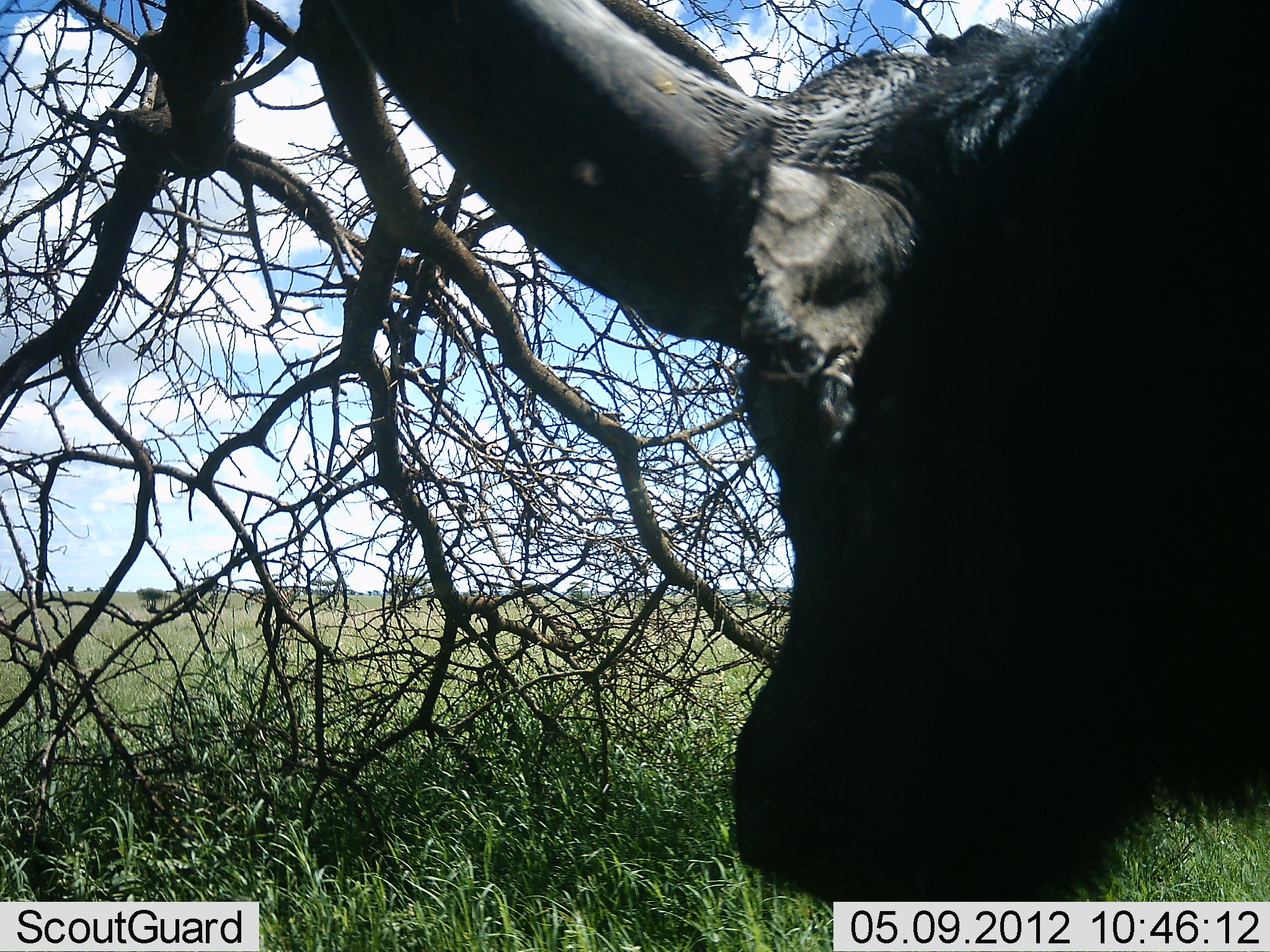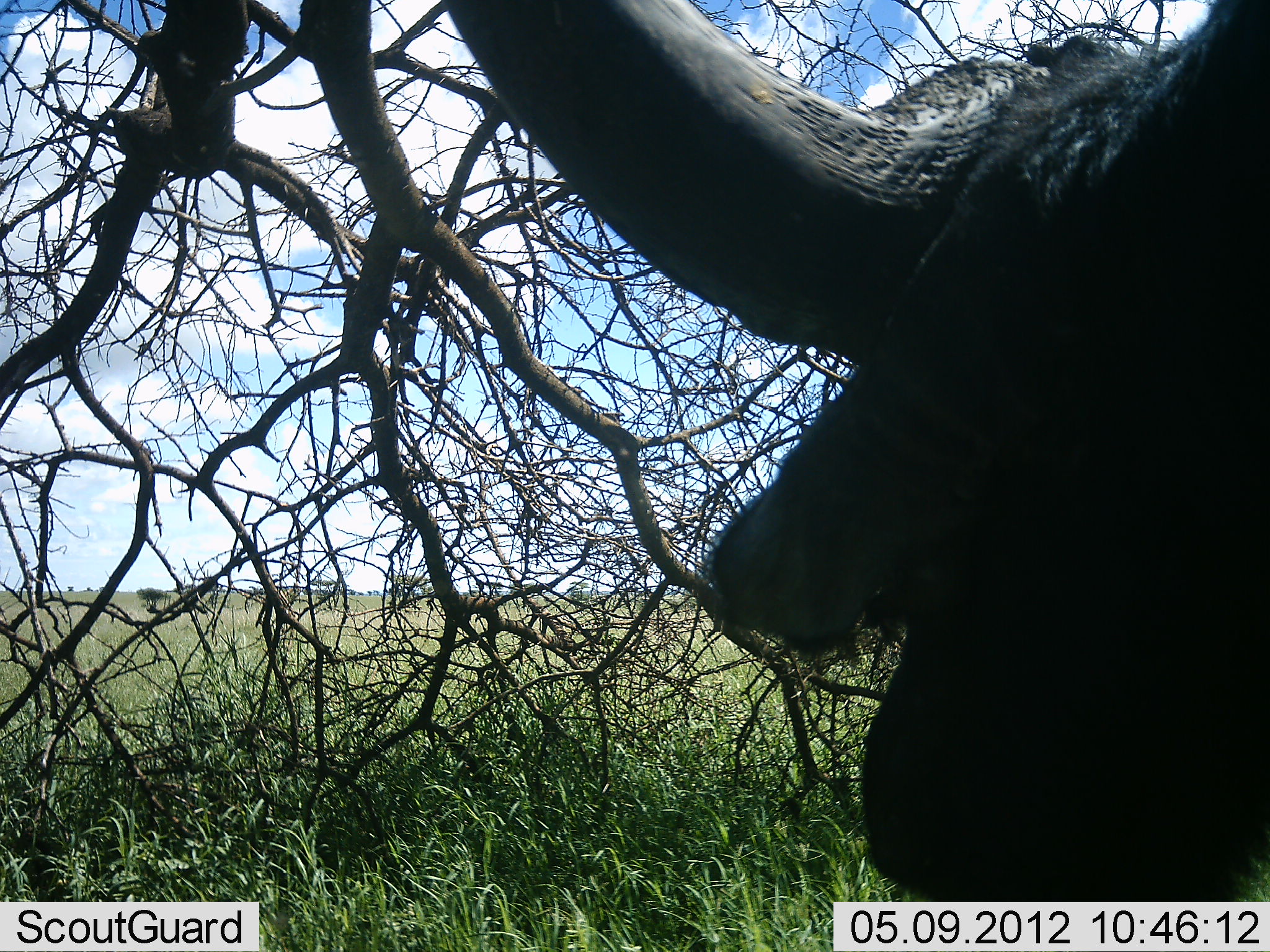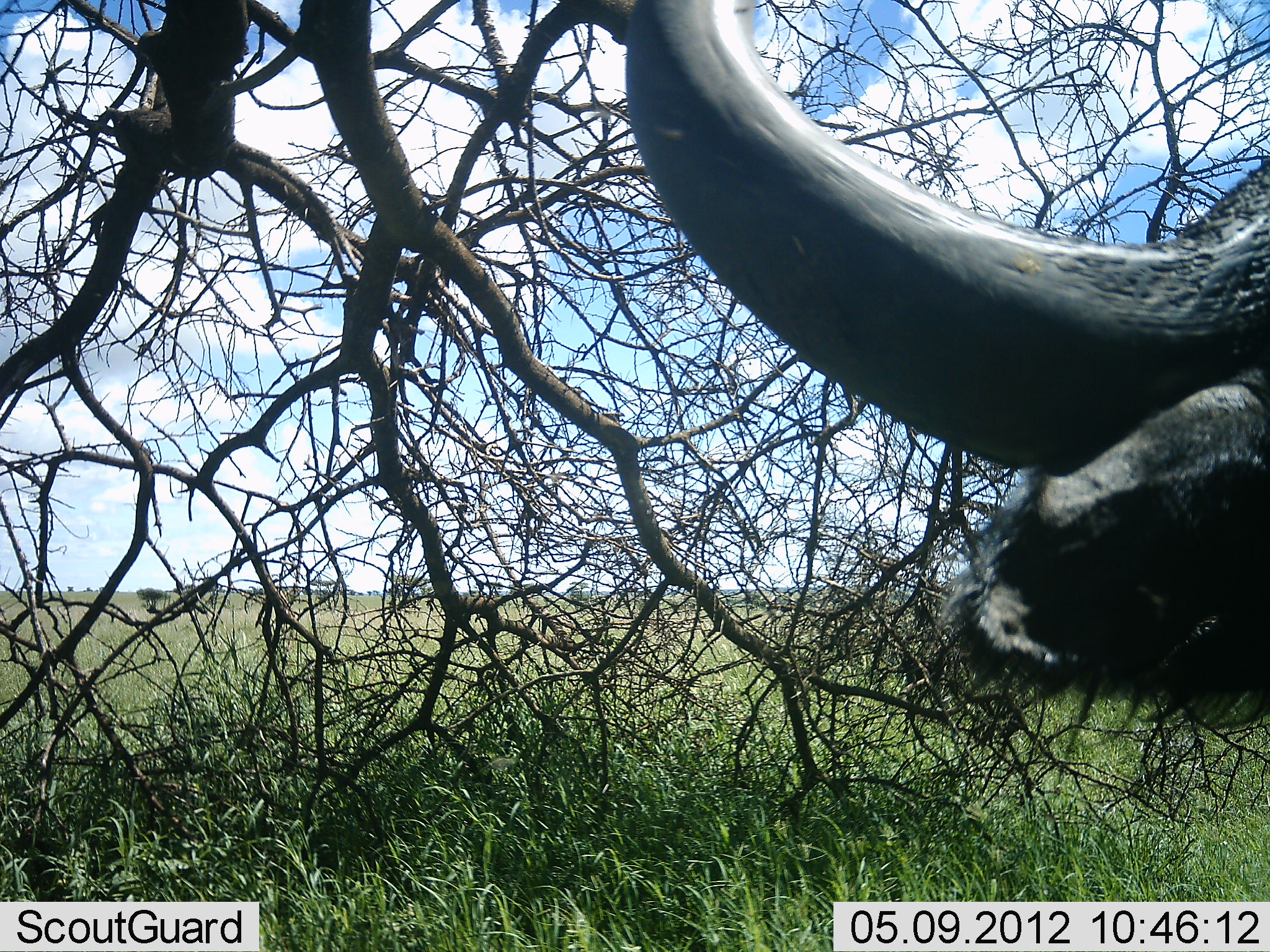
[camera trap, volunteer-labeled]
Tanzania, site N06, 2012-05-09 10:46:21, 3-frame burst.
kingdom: Animalia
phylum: Chordata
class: Mammalia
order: Artiodactyla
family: Bovidae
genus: Syncerus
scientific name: Syncerus caffer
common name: cape buffalo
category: buffalo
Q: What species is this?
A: Buffalo (cape buffalo) (Syncerus caffer).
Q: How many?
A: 1.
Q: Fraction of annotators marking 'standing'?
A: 59%.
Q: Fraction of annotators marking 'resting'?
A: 6%.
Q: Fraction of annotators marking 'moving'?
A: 29%.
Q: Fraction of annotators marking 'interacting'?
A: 6%.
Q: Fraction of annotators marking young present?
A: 0%.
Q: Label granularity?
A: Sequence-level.